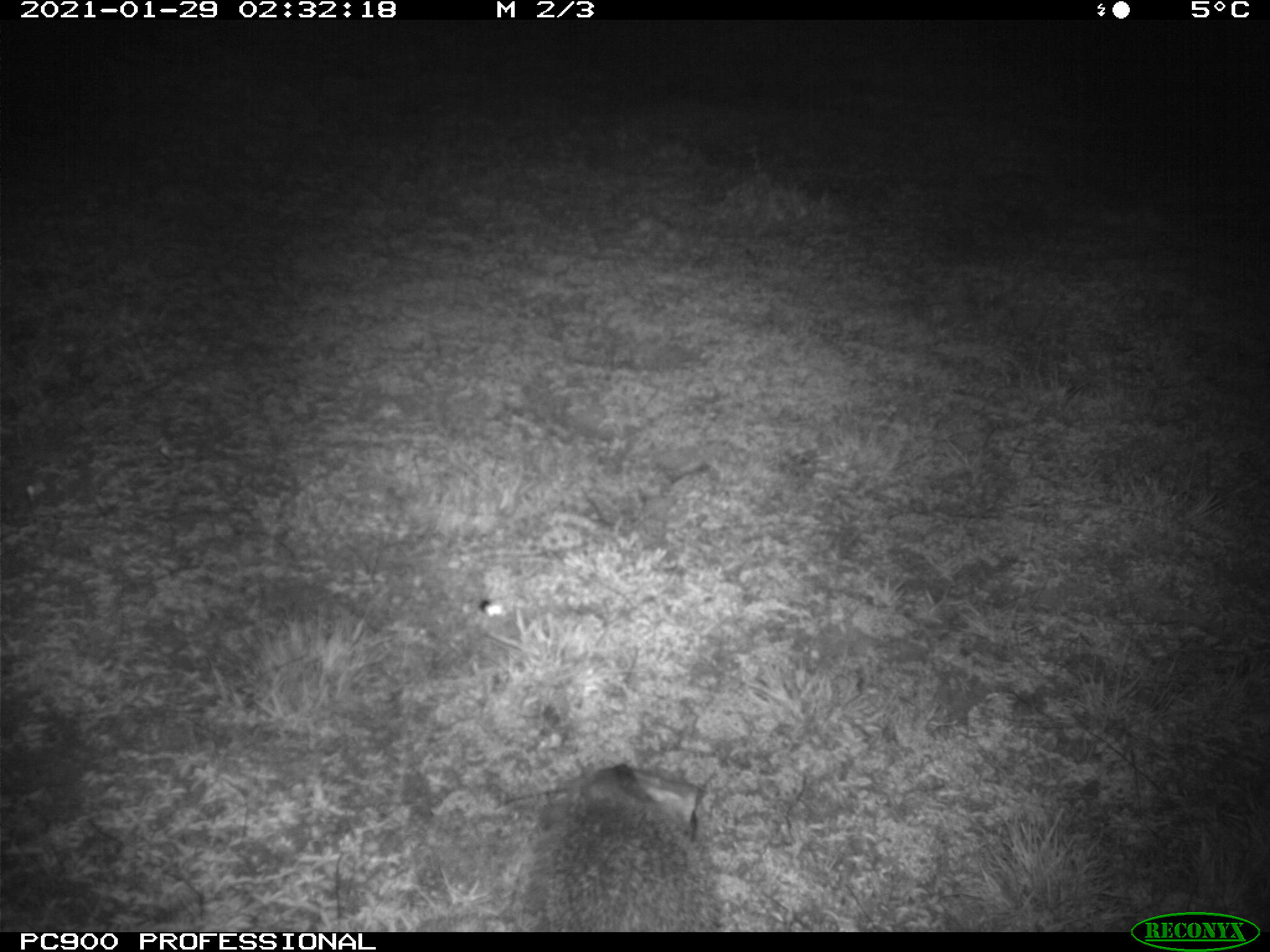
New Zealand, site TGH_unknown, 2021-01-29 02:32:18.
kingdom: Animalia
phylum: Chordata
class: Mammalia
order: Eulipotyphla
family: Erinaceidae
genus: Erinaceus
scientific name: Erinaceus europaeus europaeus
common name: european hedgehog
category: hedgehog